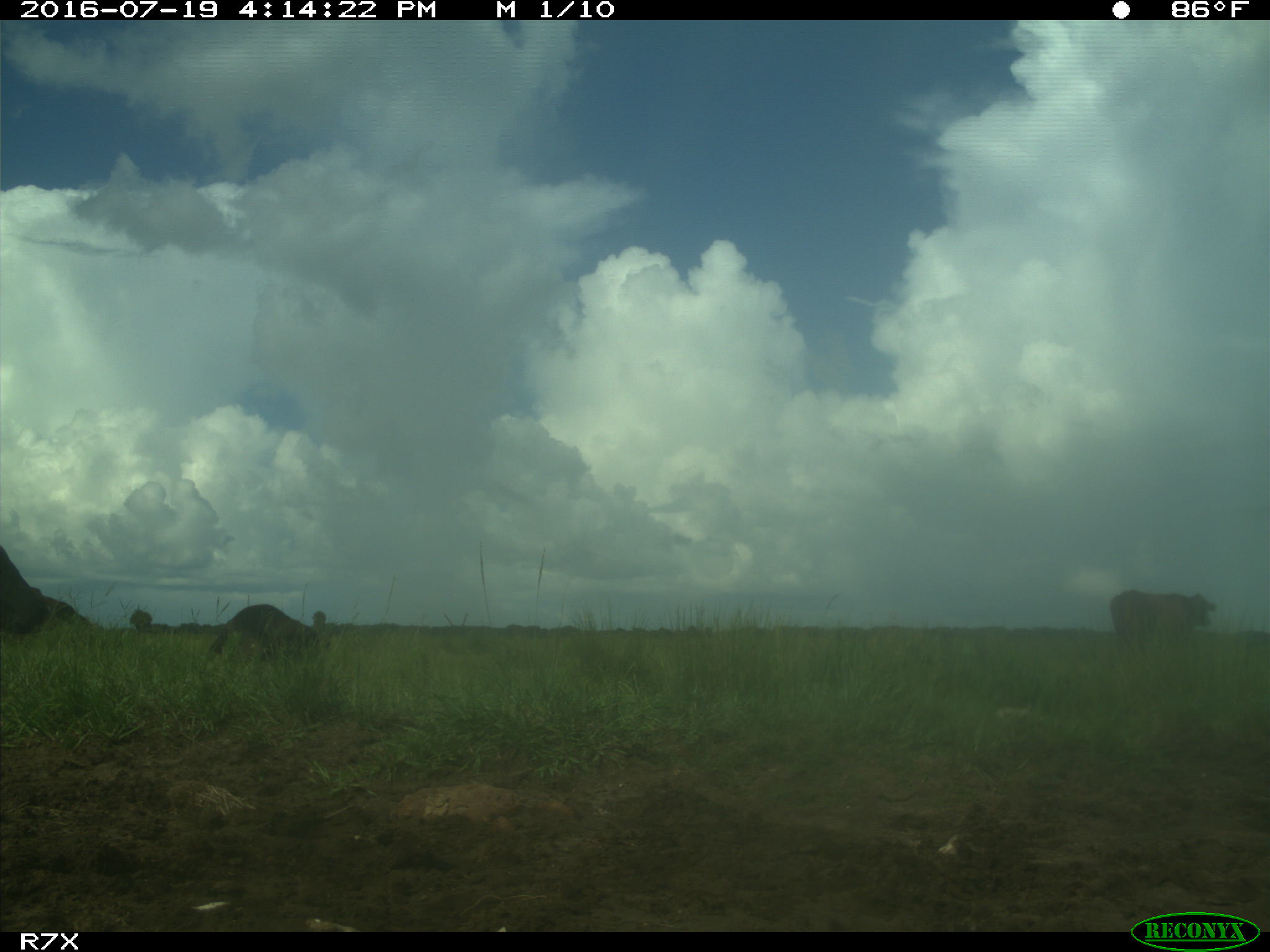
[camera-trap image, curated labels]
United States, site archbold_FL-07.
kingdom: Animalia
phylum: Chordata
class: Mammalia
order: Artiodactyla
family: Bovidae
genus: Bos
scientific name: Bos taurus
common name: domestic cow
Bos taurus (domestic cow).